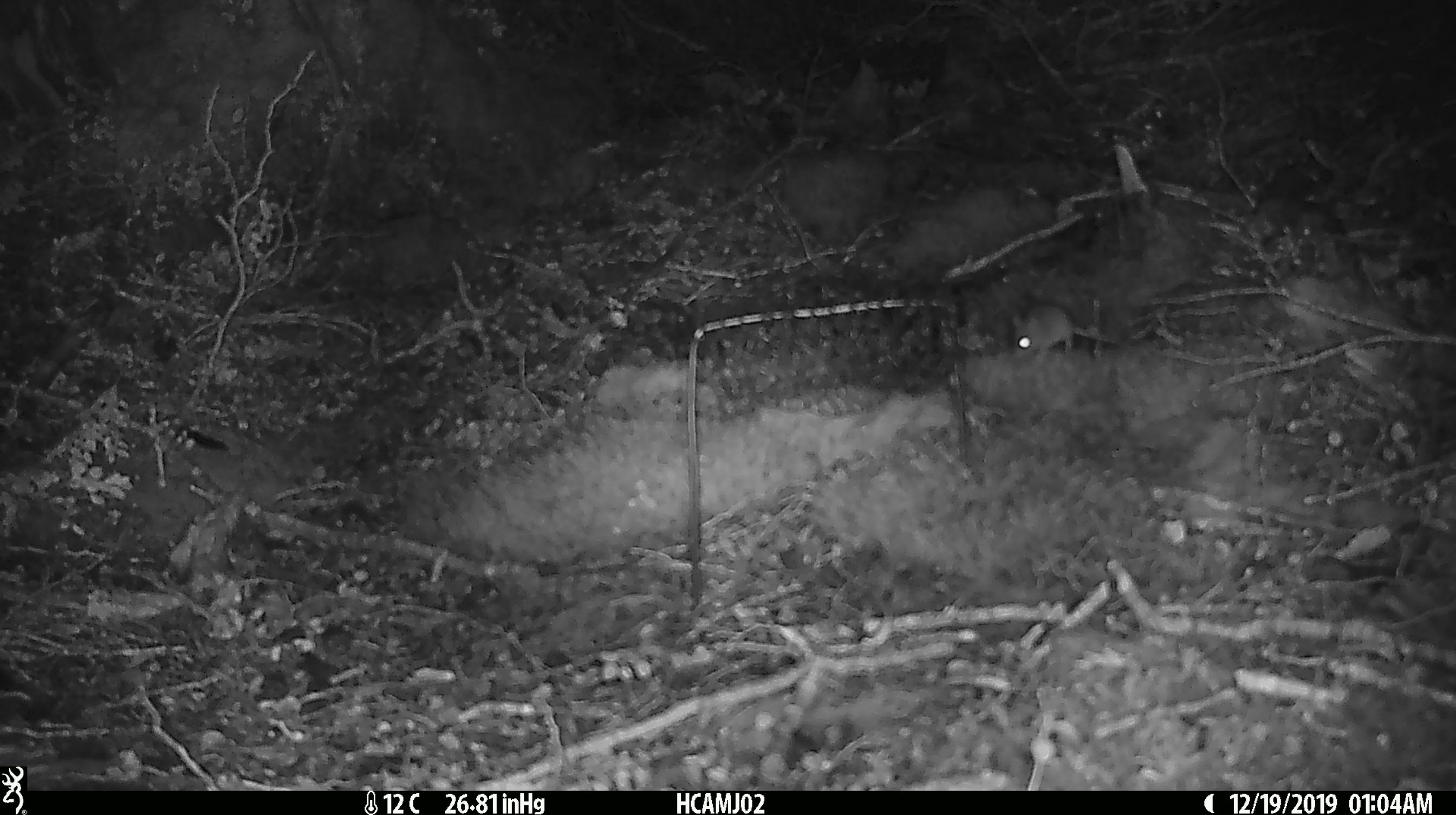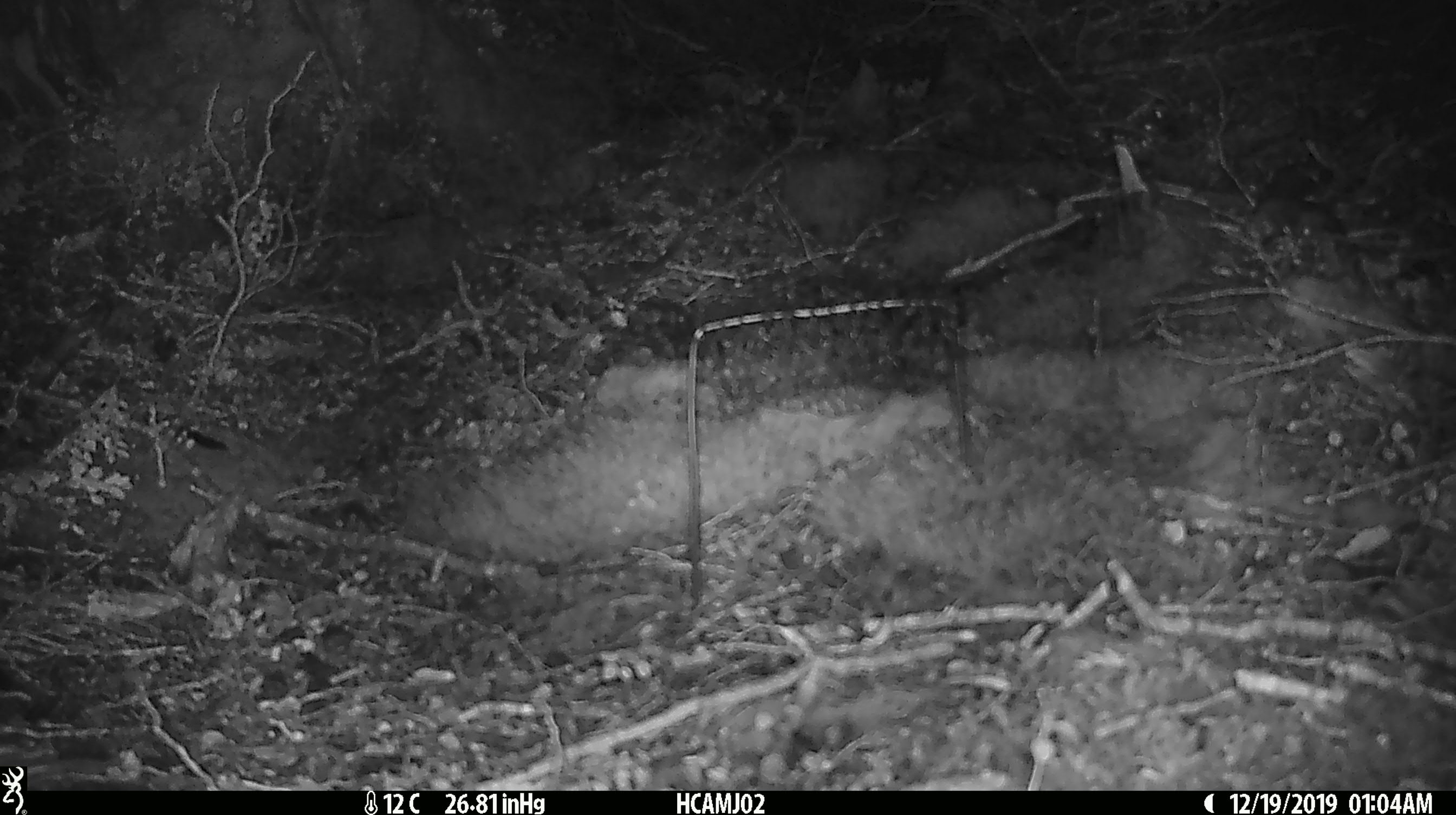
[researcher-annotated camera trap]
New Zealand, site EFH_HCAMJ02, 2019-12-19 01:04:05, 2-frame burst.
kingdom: Animalia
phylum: Chordata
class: Mammalia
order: Rodentia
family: Muridae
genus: Mus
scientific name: Mus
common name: mouse